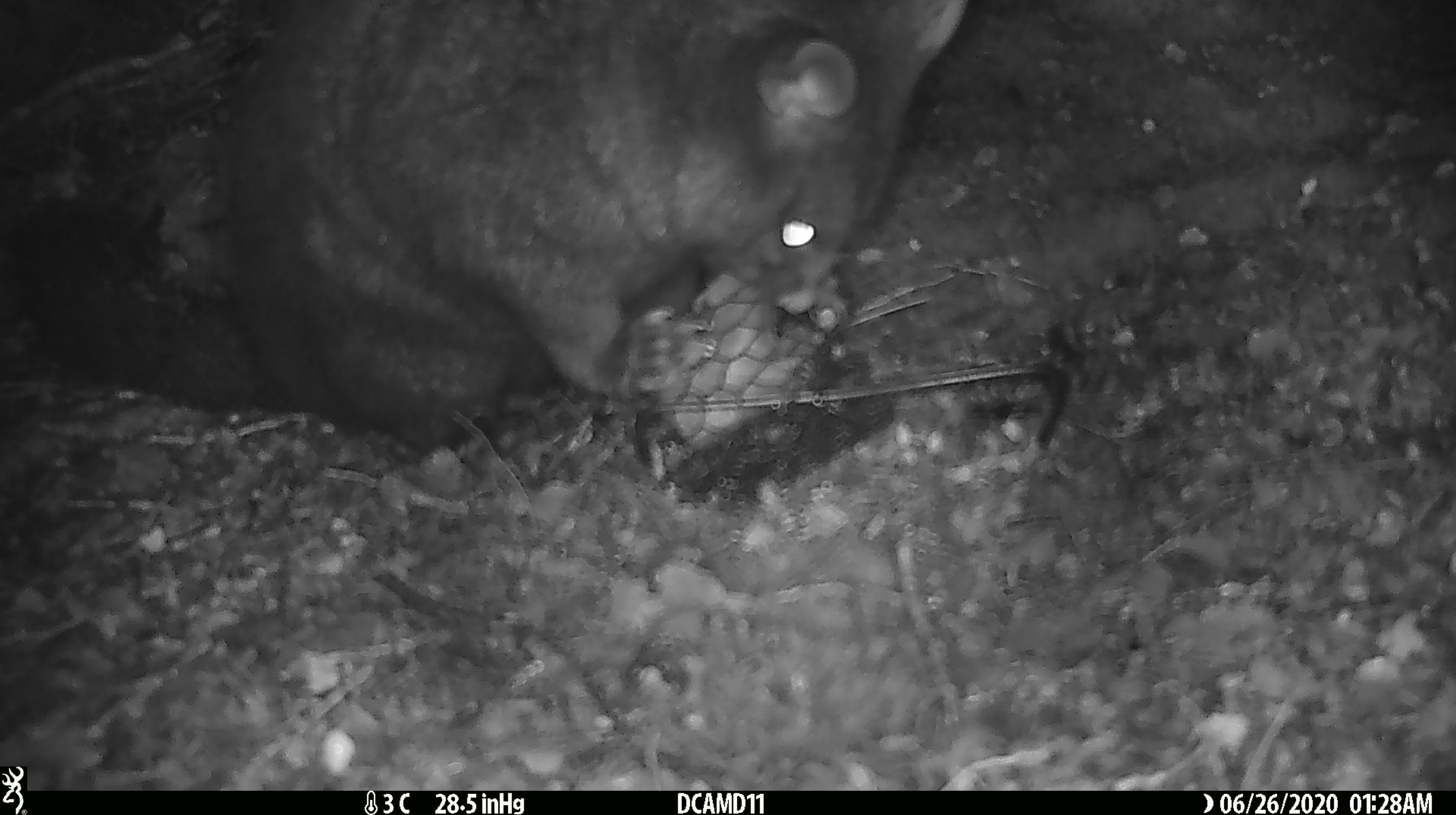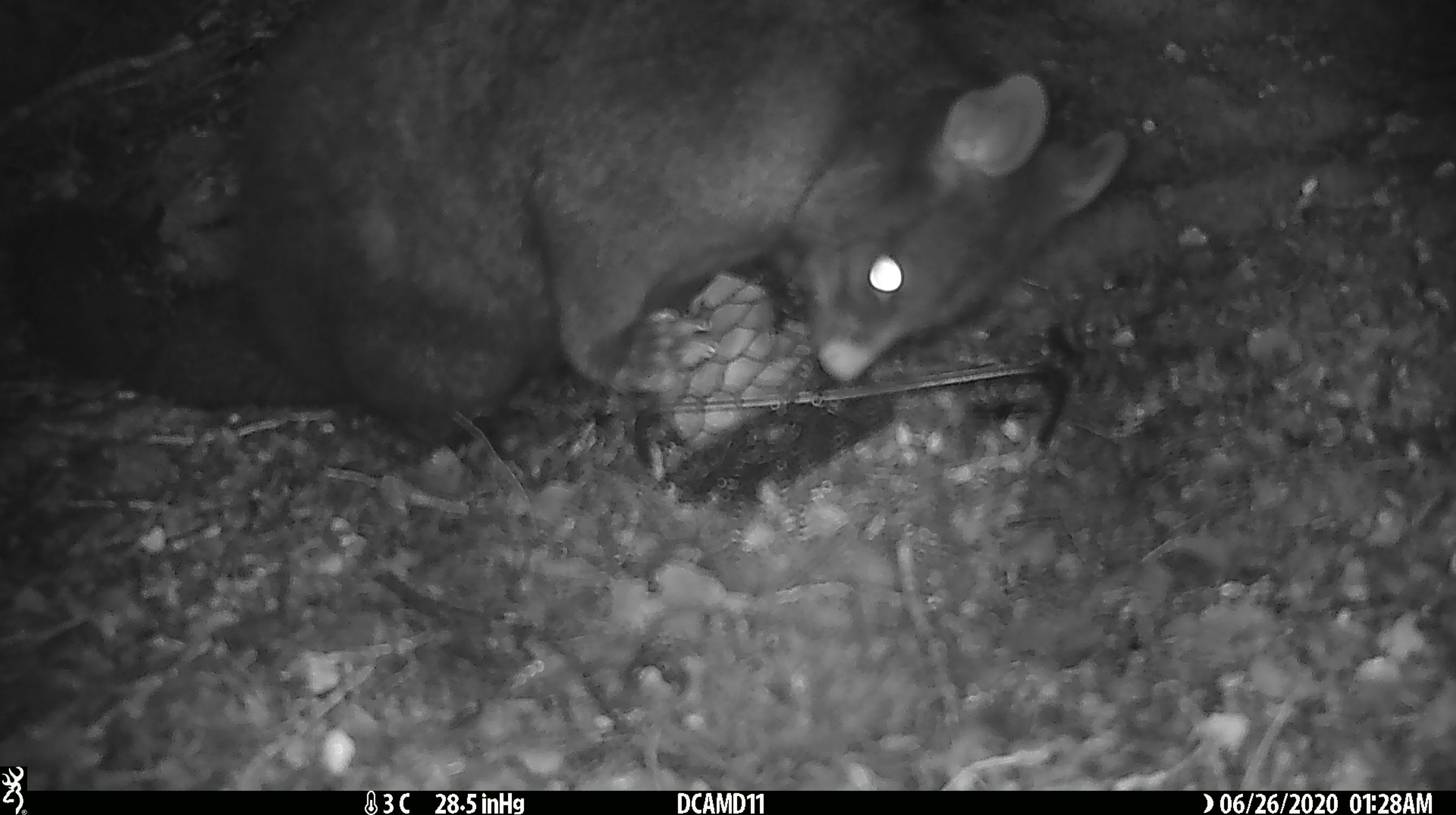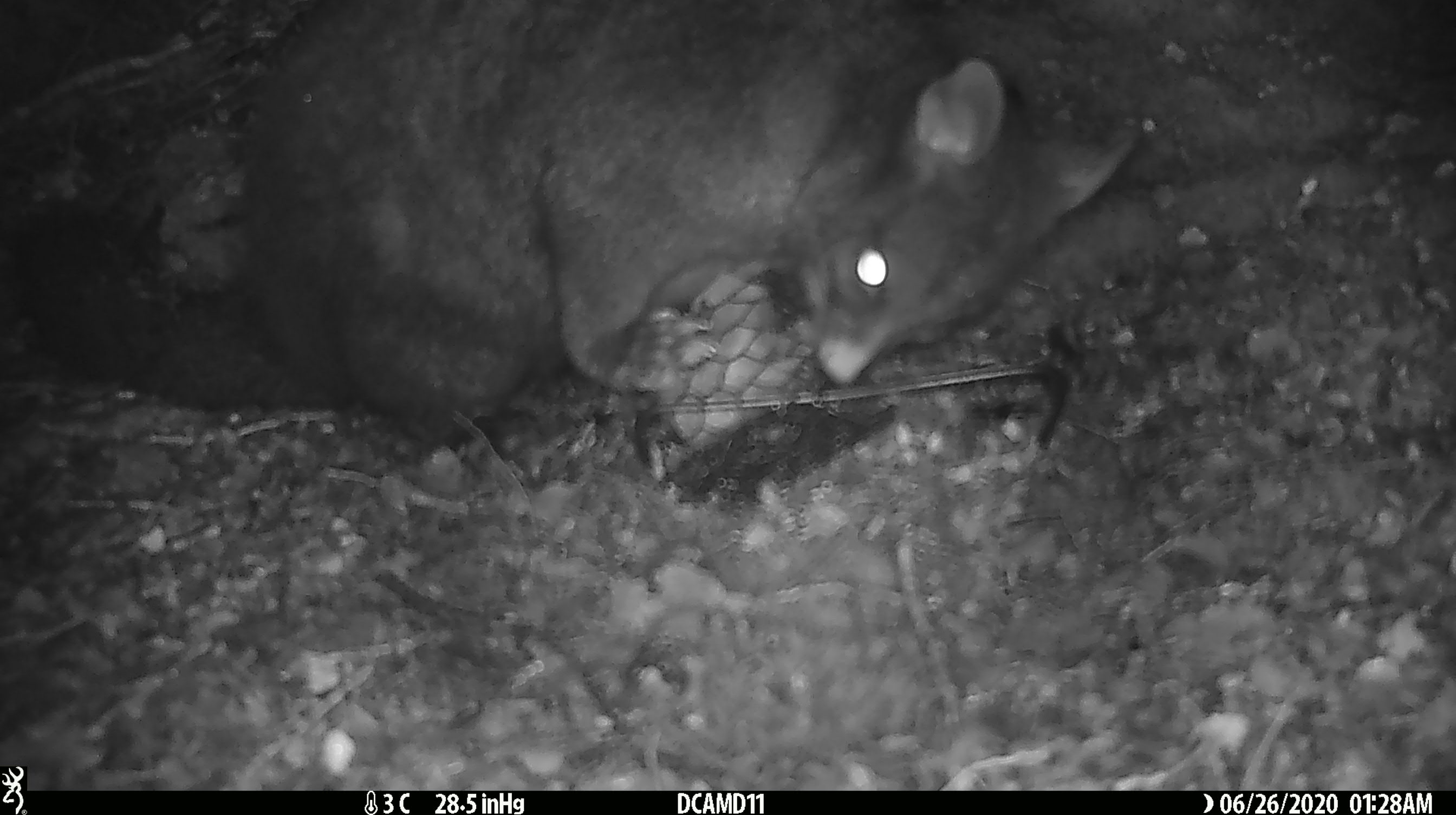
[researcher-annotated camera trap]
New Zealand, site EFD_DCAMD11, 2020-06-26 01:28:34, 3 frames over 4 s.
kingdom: Animalia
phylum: Chordata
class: Mammalia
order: Diprotodontia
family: Phalangeridae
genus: Trichosurus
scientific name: Trichosurus vulpecula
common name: common brushtail possum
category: possum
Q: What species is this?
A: Possum (common brushtail possum) (Trichosurus vulpecula).